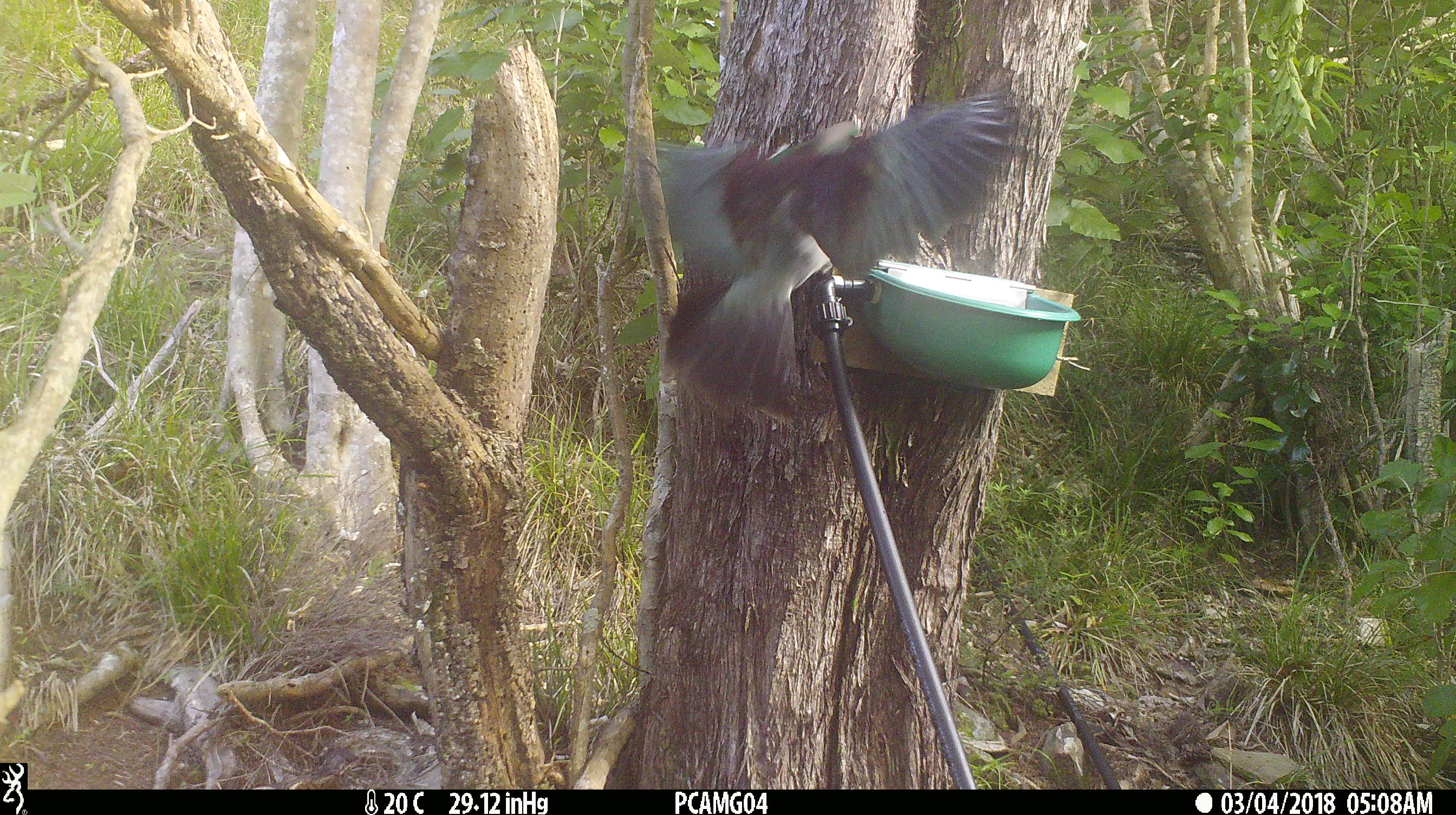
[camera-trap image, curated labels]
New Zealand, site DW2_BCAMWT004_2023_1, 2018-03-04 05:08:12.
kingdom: Animalia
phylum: Chordata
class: Aves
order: Columbiformes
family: Columbidae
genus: Hemiphaga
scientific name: Hemiphaga novaeseelandiae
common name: new zealand pigeon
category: kereru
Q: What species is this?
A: Kereru (new zealand pigeon) (Hemiphaga novaeseelandiae).